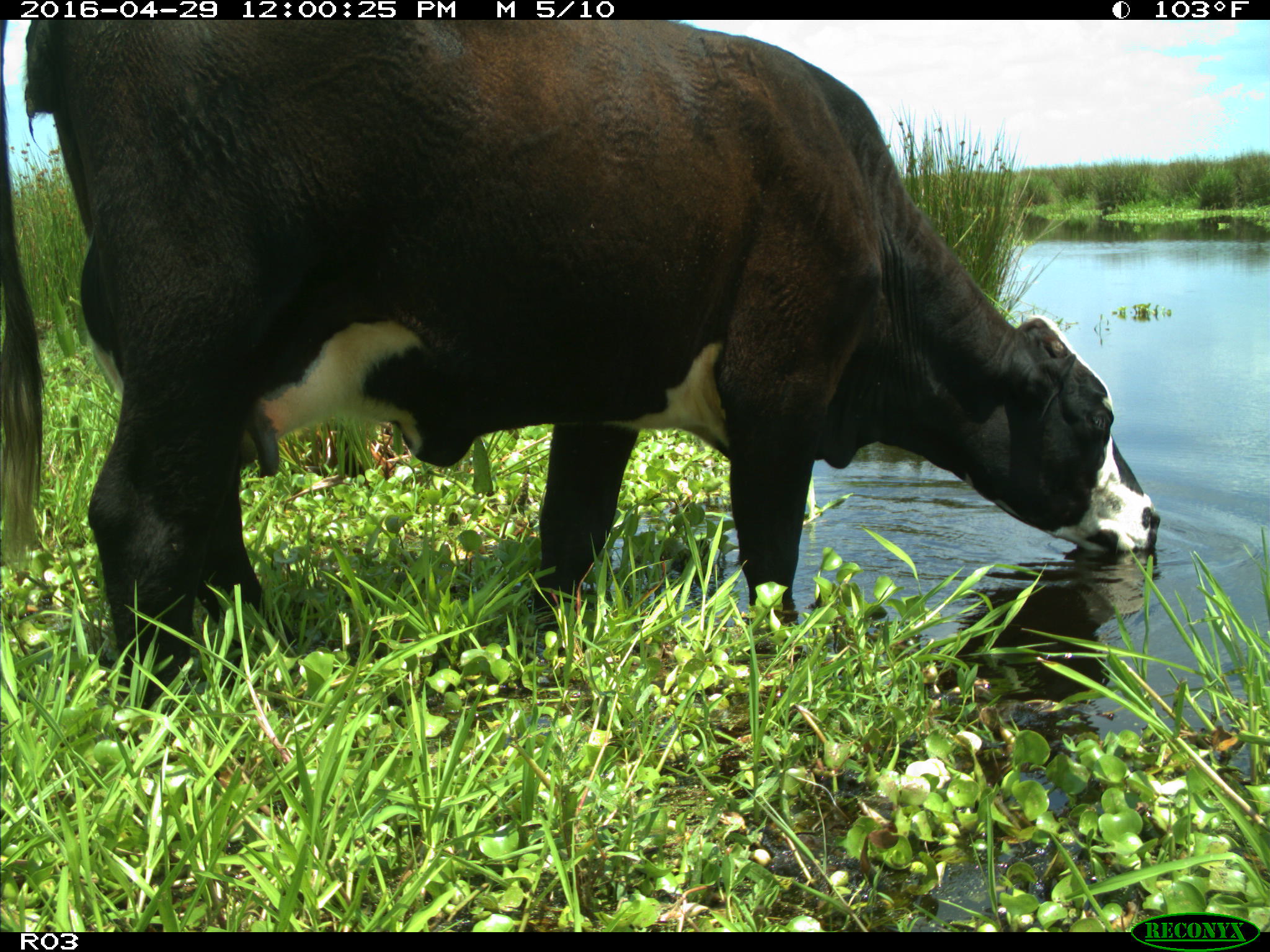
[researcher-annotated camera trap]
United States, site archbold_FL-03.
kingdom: Animalia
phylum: Chordata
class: Mammalia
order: Artiodactyla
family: Bovidae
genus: Bos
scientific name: Bos taurus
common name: domestic cow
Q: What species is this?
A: Bos taurus (domestic cow).